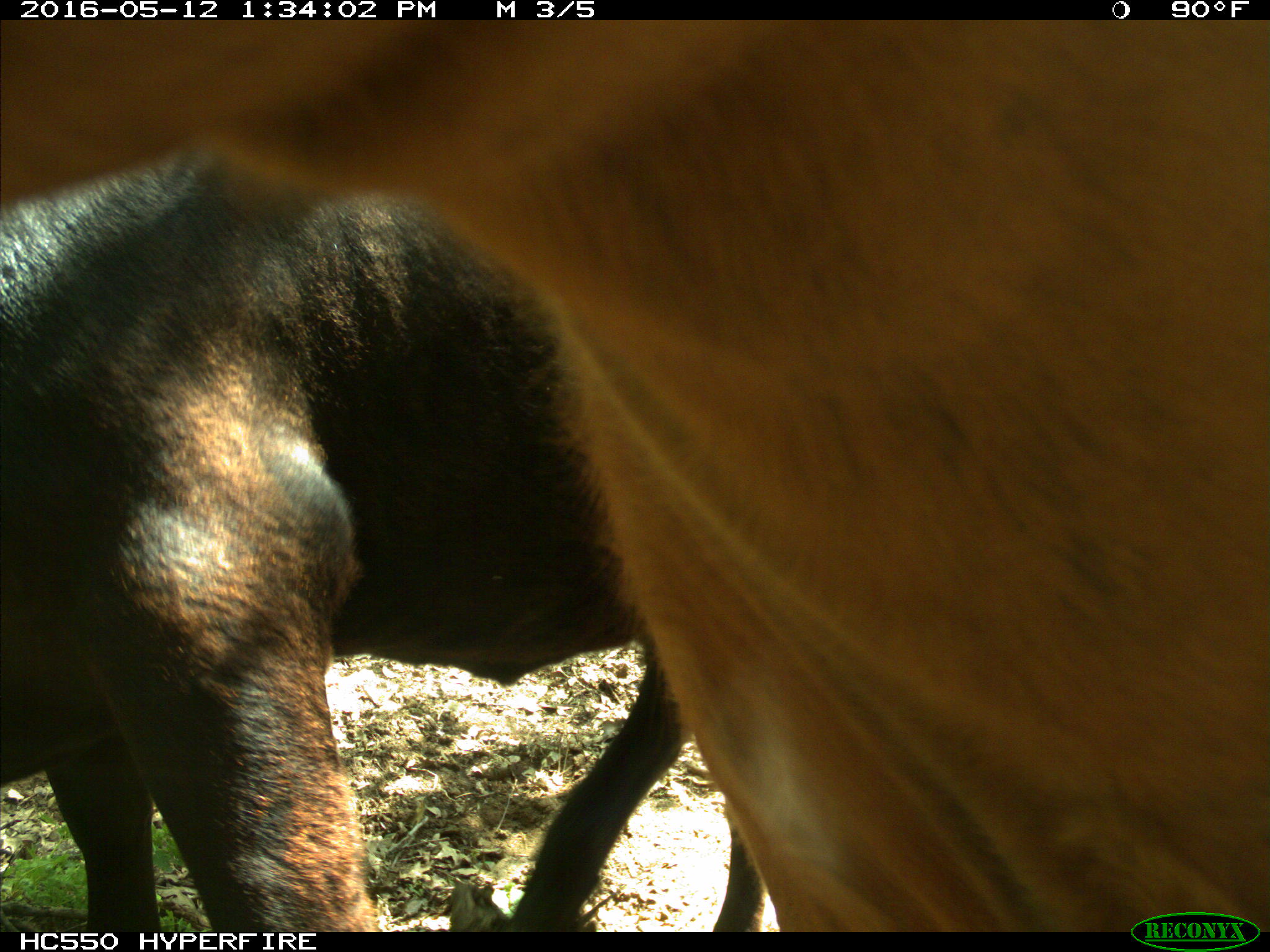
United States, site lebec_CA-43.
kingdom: Animalia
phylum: Chordata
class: Mammalia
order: Artiodactyla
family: Bovidae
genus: Bos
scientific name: Bos taurus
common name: domestic cow